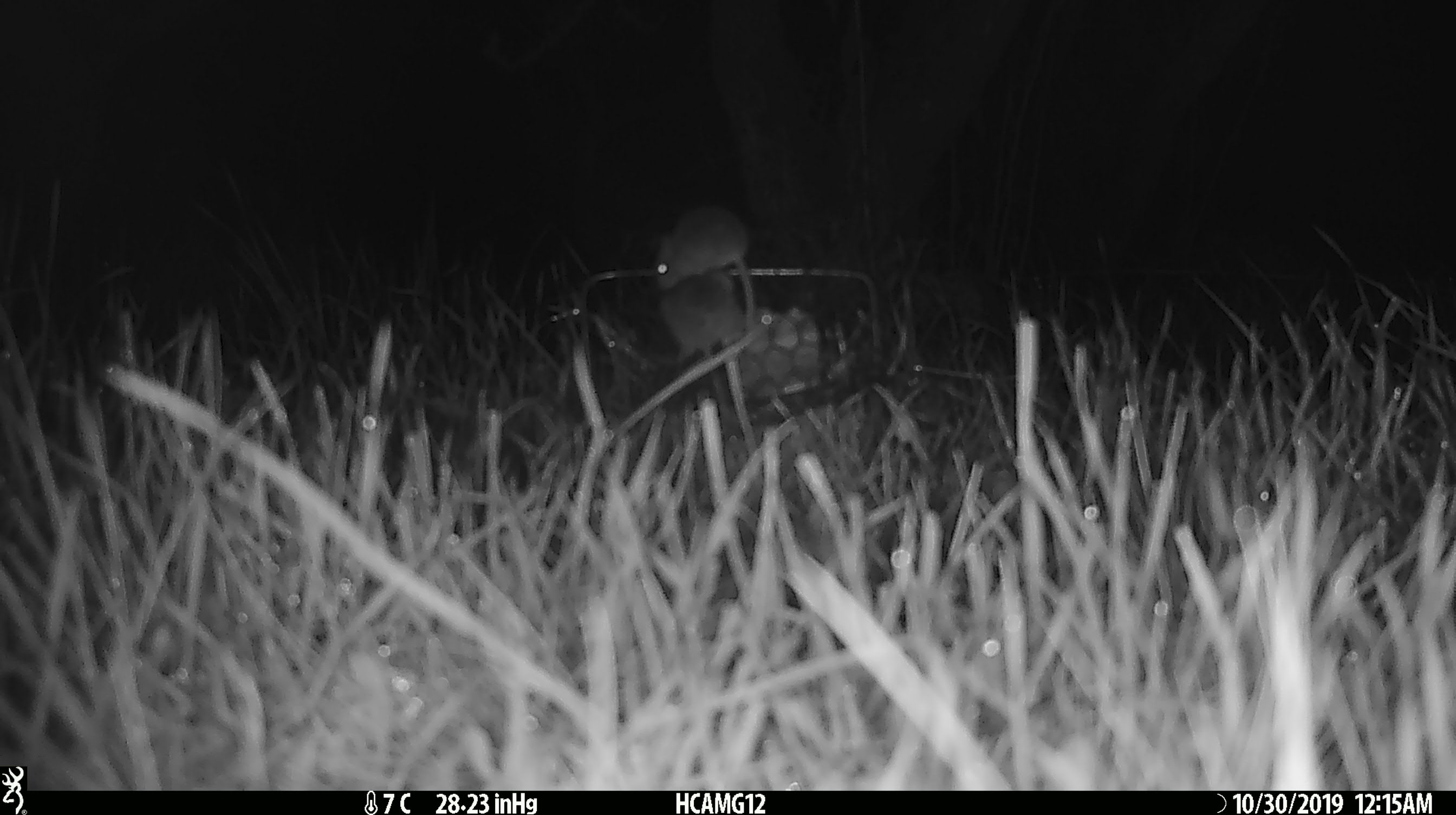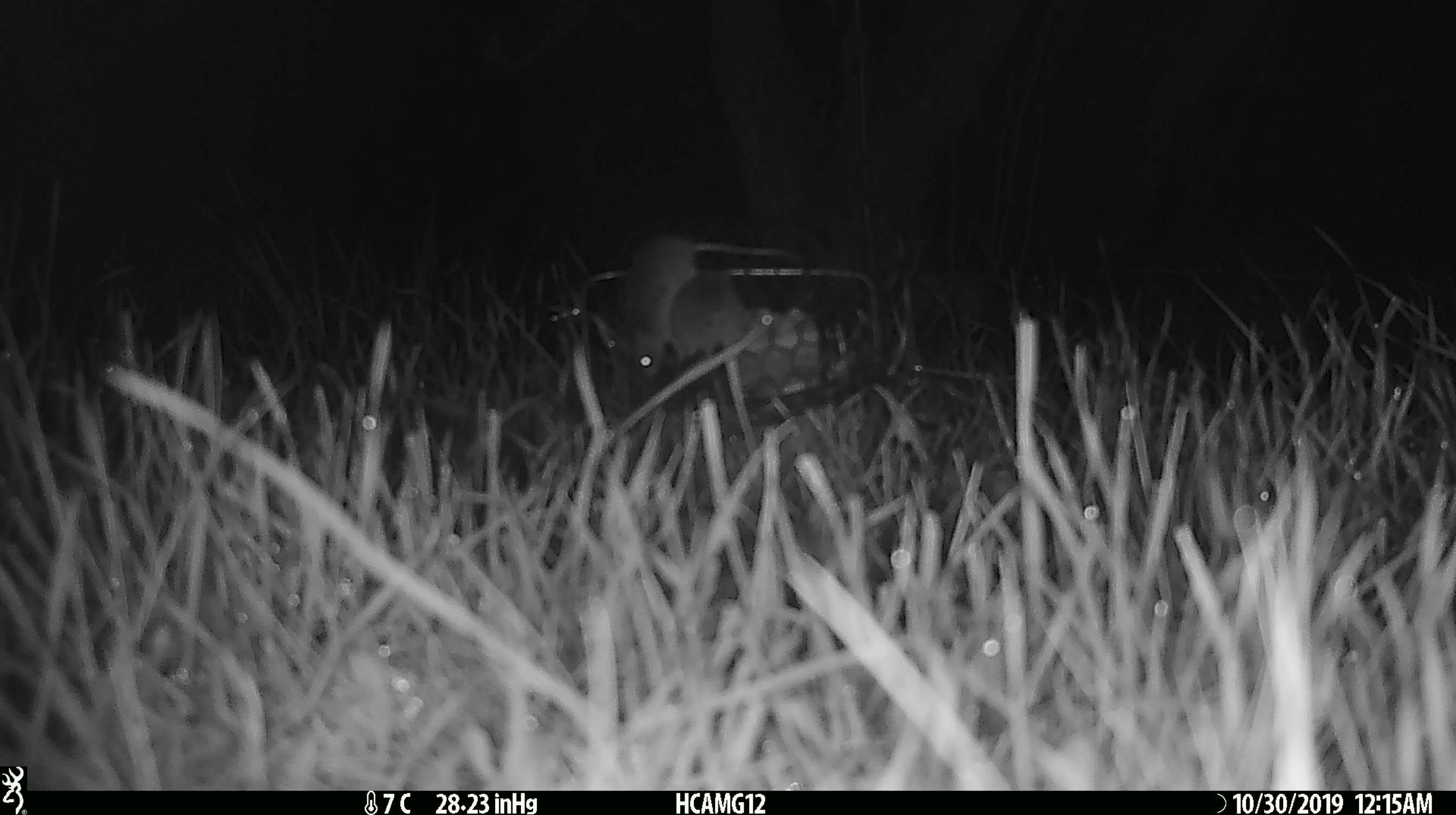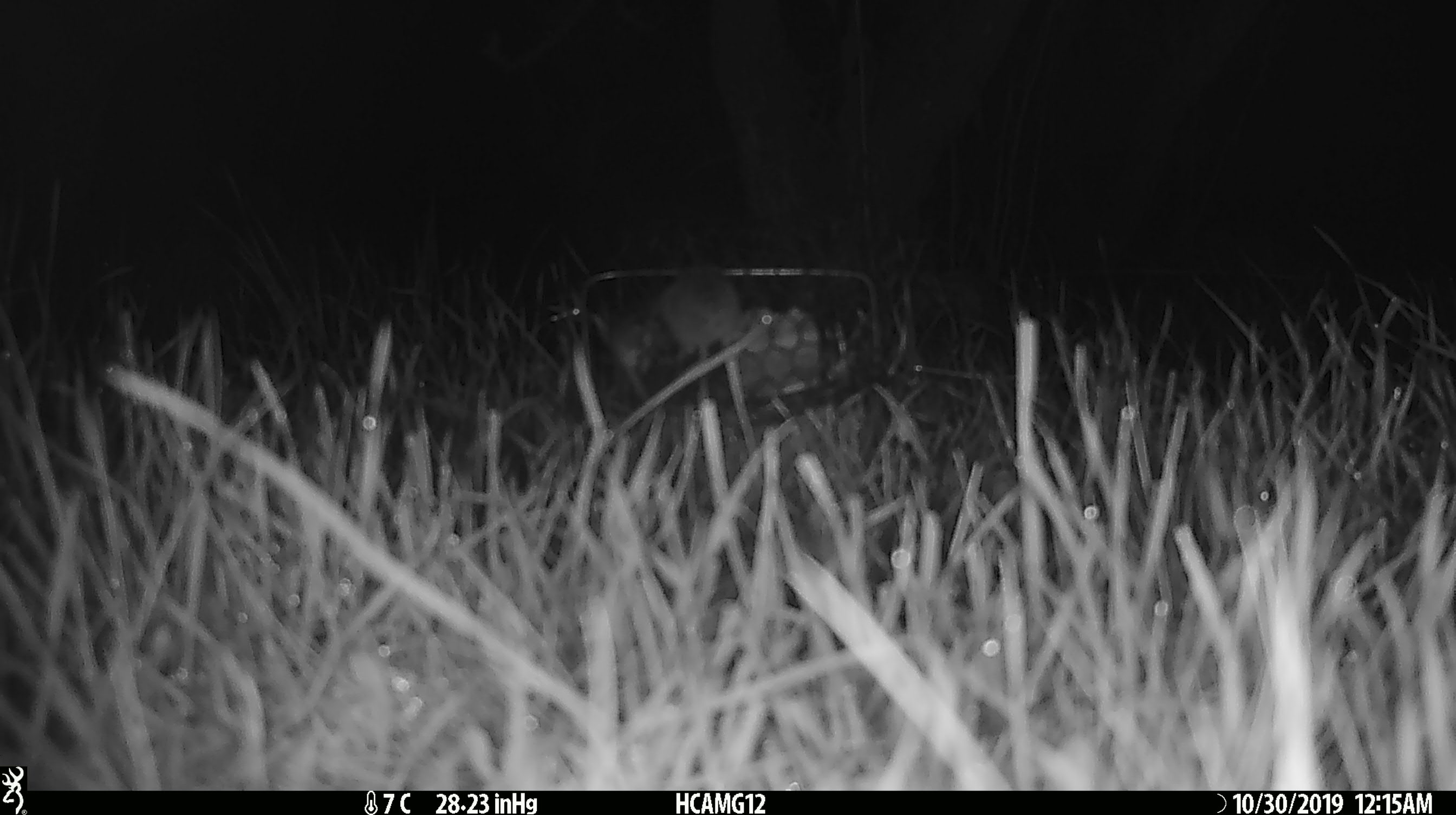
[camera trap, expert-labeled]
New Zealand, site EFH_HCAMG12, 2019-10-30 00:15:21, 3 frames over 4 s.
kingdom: Animalia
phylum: Chordata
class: Mammalia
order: Rodentia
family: Muridae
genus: Mus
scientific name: Mus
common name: mouse